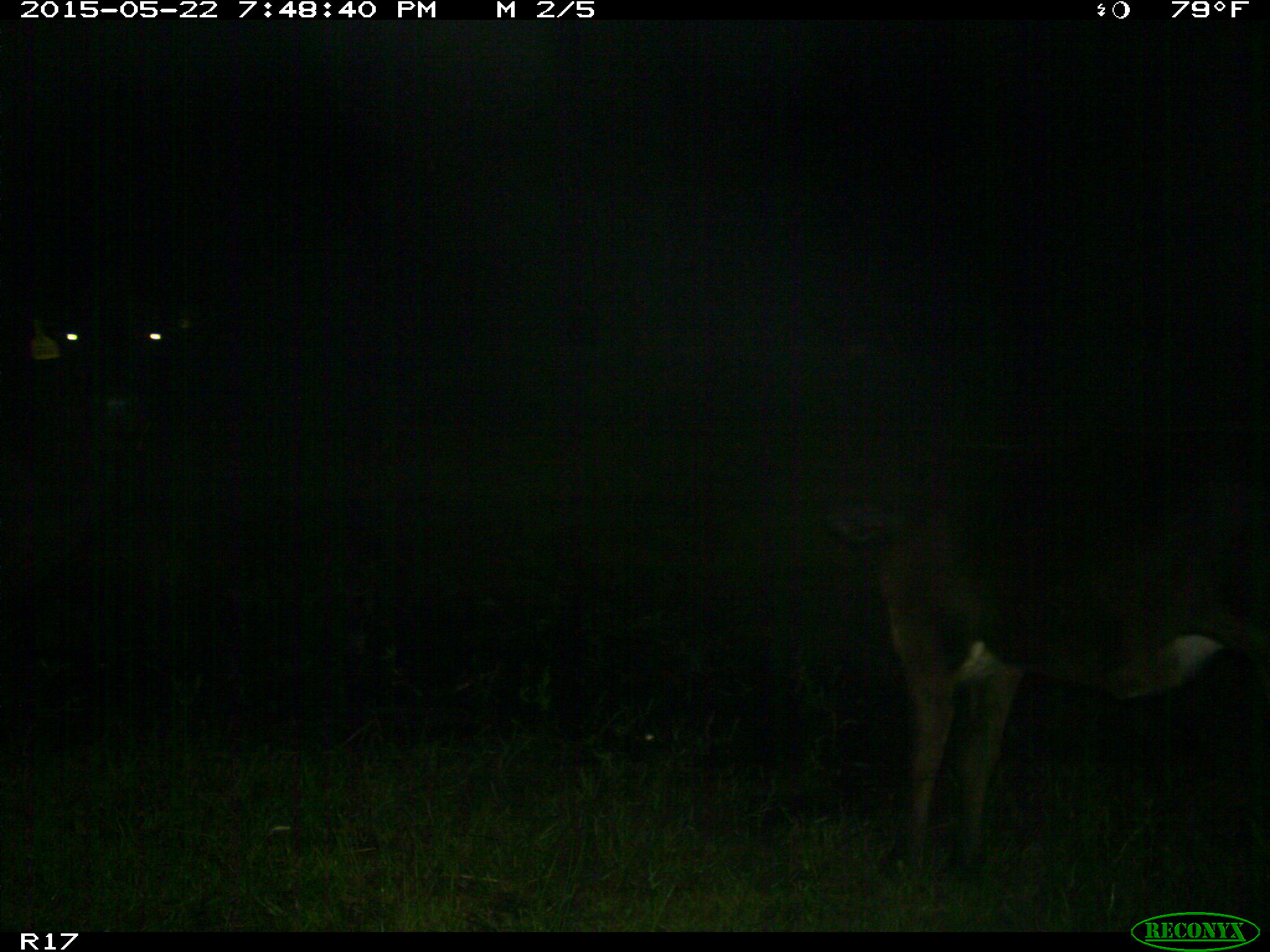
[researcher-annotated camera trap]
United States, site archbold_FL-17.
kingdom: Animalia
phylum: Chordata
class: Mammalia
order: Artiodactyla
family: Bovidae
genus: Bos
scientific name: Bos taurus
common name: domestic cow